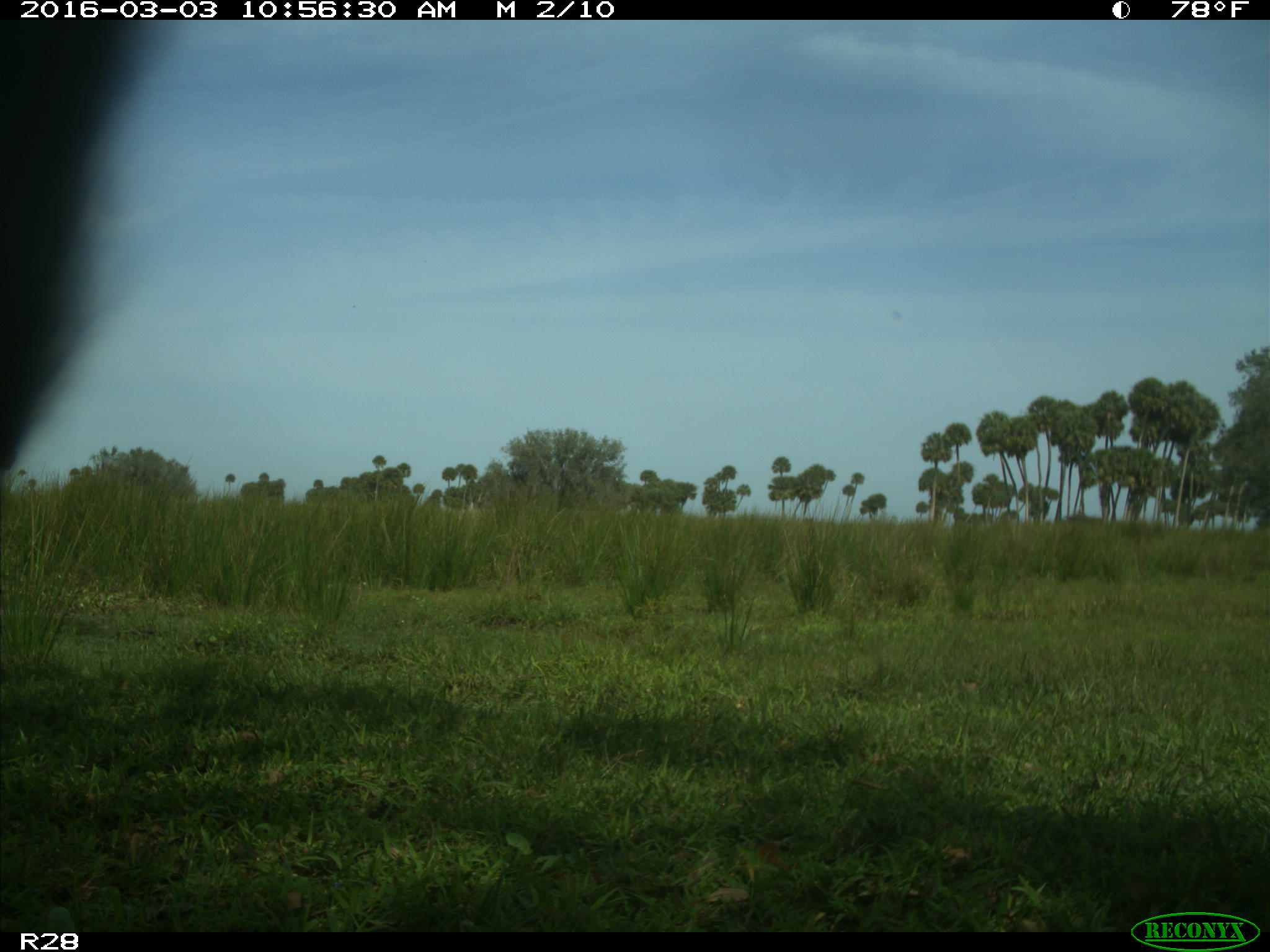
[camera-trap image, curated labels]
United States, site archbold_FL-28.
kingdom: Animalia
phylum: Chordata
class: Mammalia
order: Artiodactyla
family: Bovidae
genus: Bos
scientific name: Bos taurus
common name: domestic cow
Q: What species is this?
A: Bos taurus (domestic cow).